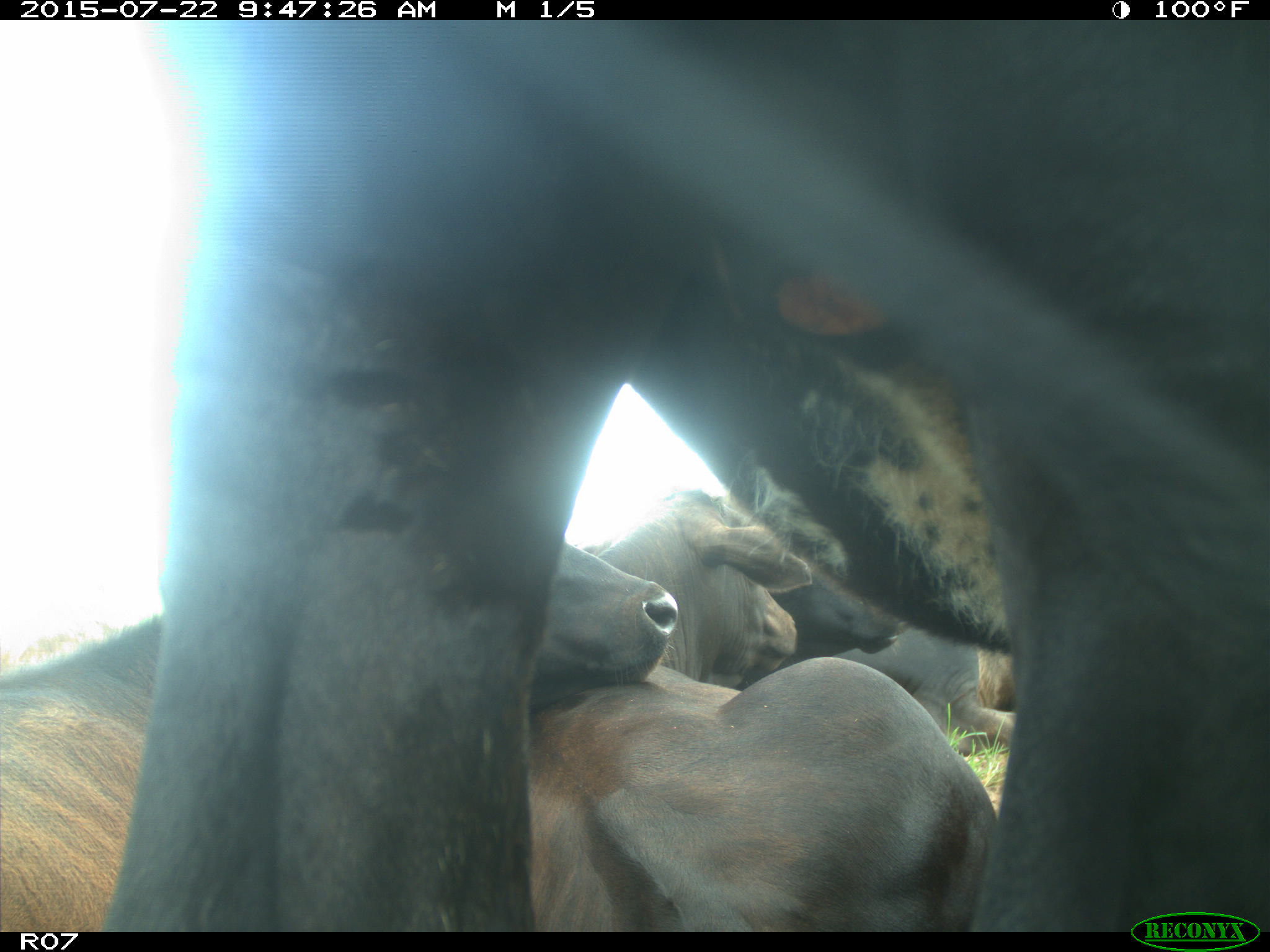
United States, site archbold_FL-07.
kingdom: Animalia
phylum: Chordata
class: Mammalia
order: Carnivora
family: Felidae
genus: Lynx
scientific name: Lynx rufus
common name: bobcat